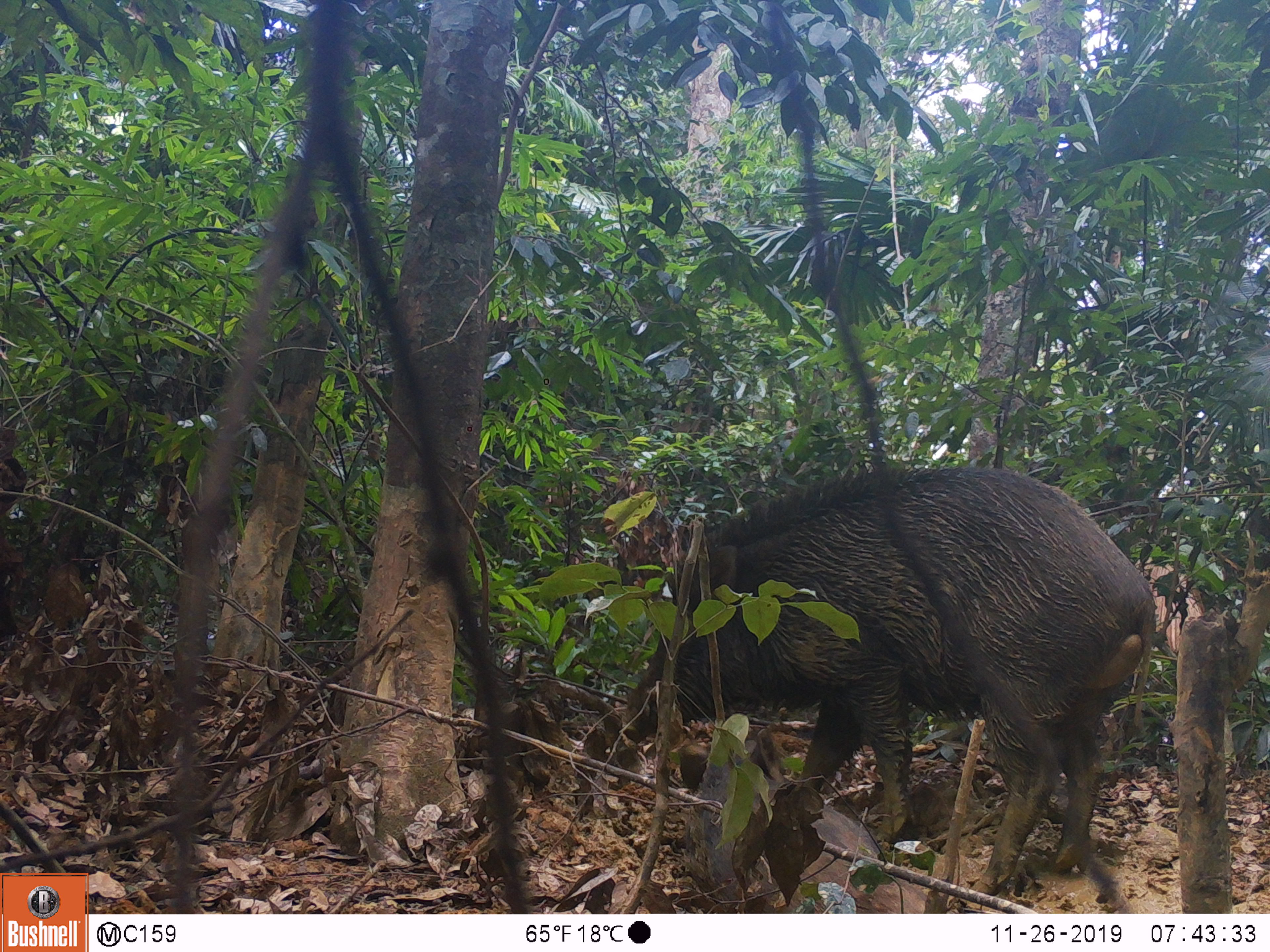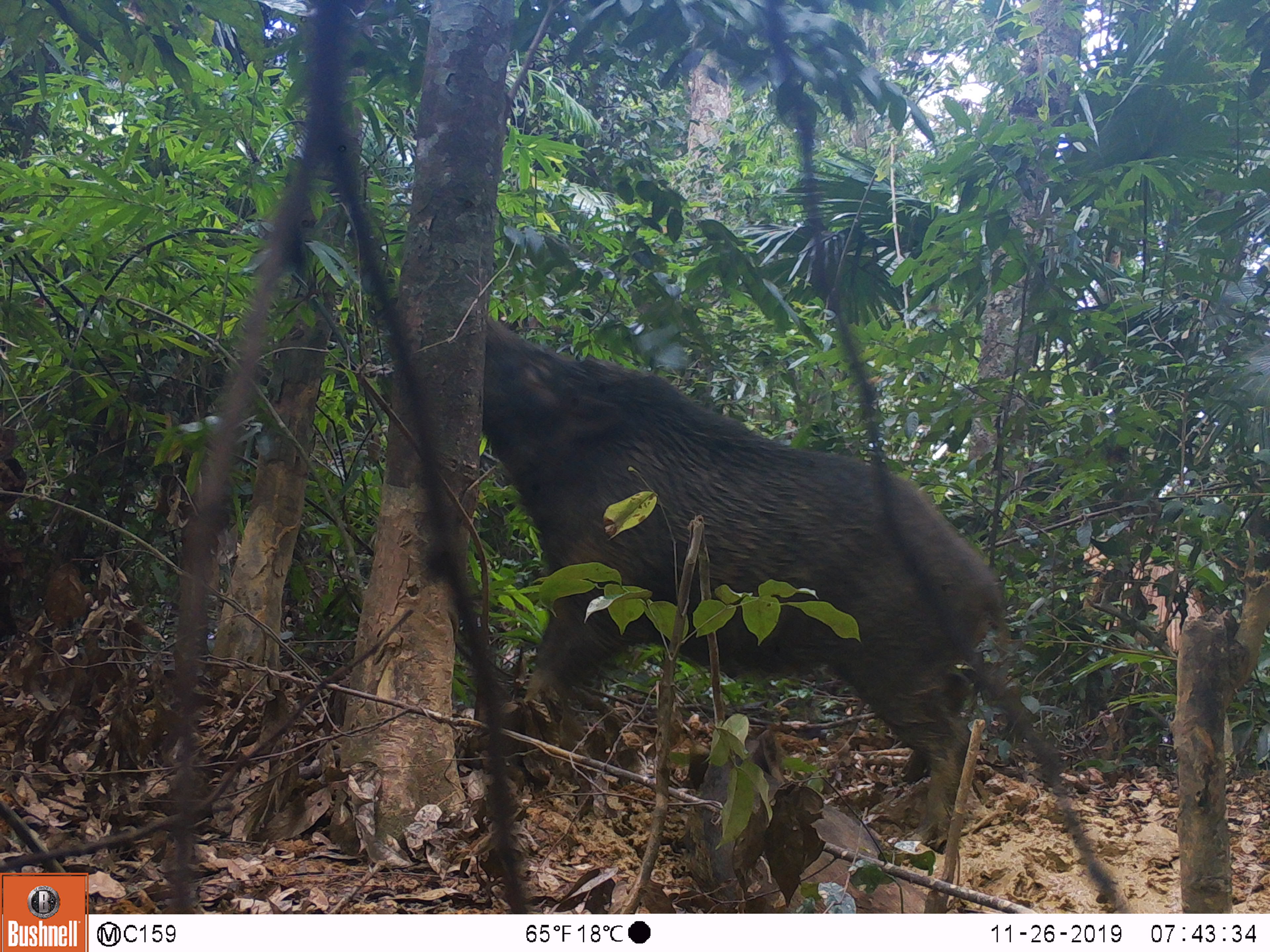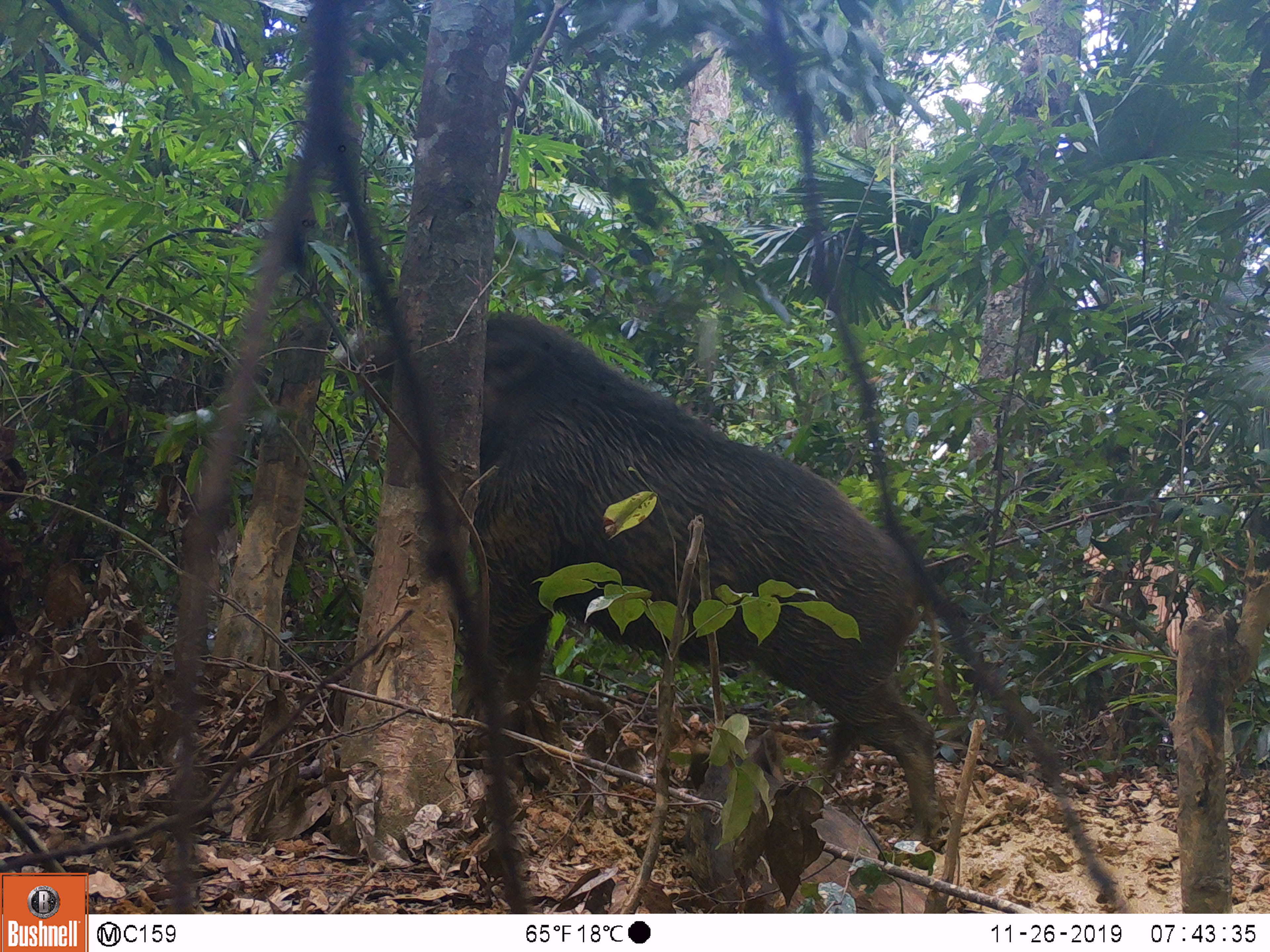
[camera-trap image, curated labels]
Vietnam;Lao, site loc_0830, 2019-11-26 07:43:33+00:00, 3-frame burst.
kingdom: Animalia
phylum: Chordata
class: Mammalia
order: Artiodactyla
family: Suidae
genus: Sus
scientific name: Sus scrofa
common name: eurasian wild pig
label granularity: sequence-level